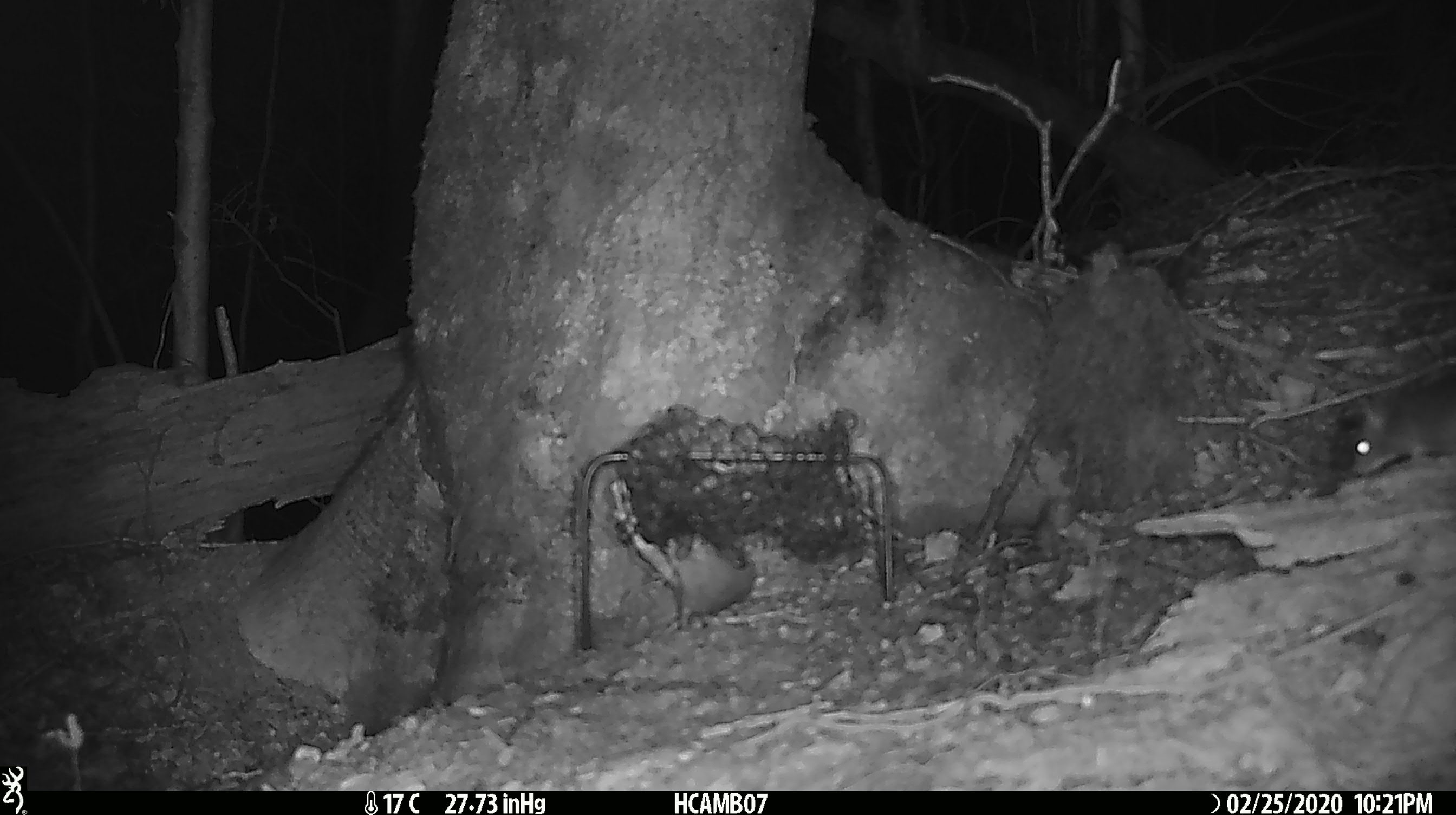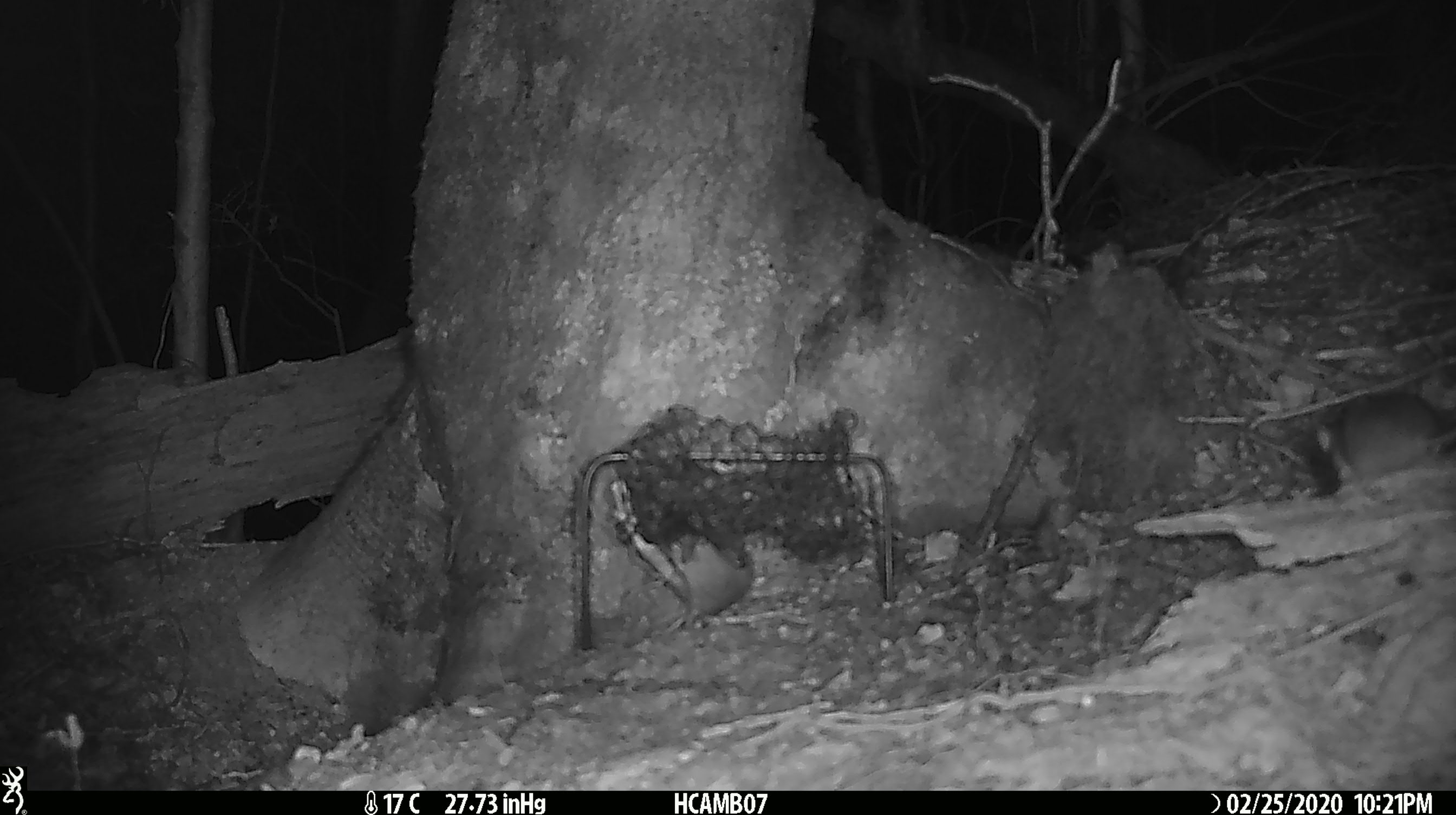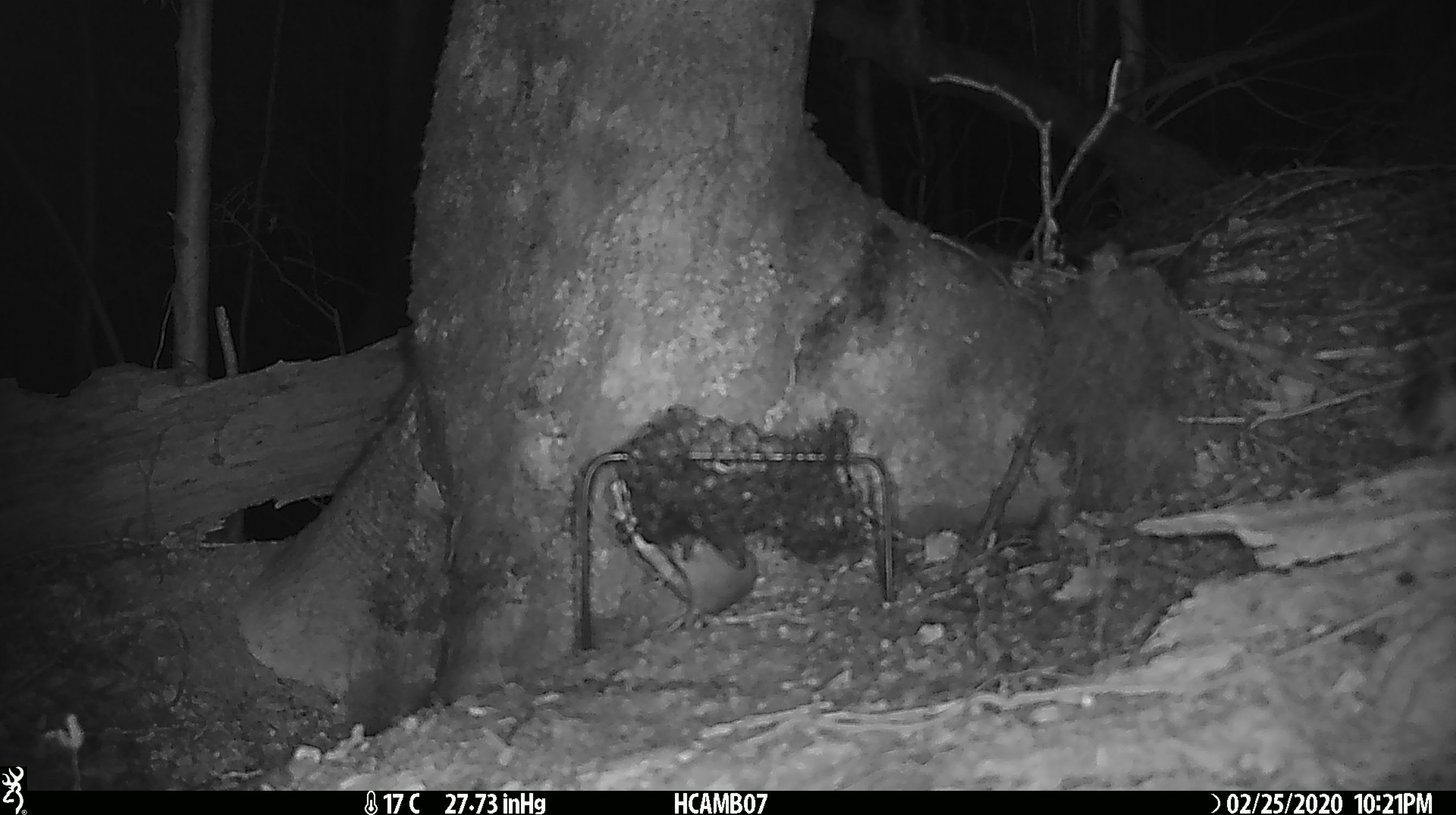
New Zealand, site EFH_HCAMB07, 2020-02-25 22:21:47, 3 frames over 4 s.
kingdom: Animalia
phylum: Chordata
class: Mammalia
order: Rodentia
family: Muridae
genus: Mus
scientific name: Mus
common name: mouse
Mouse (Mus).